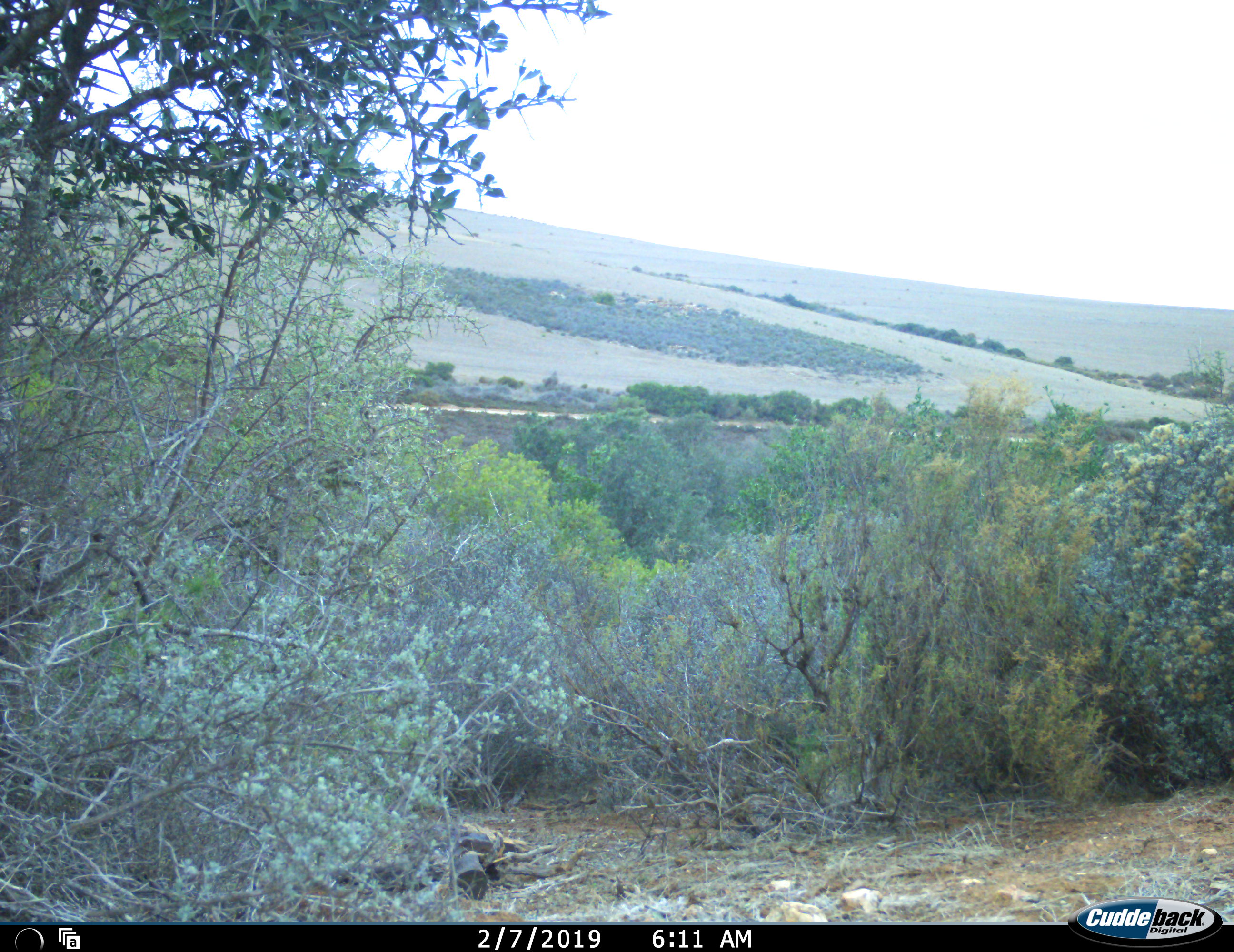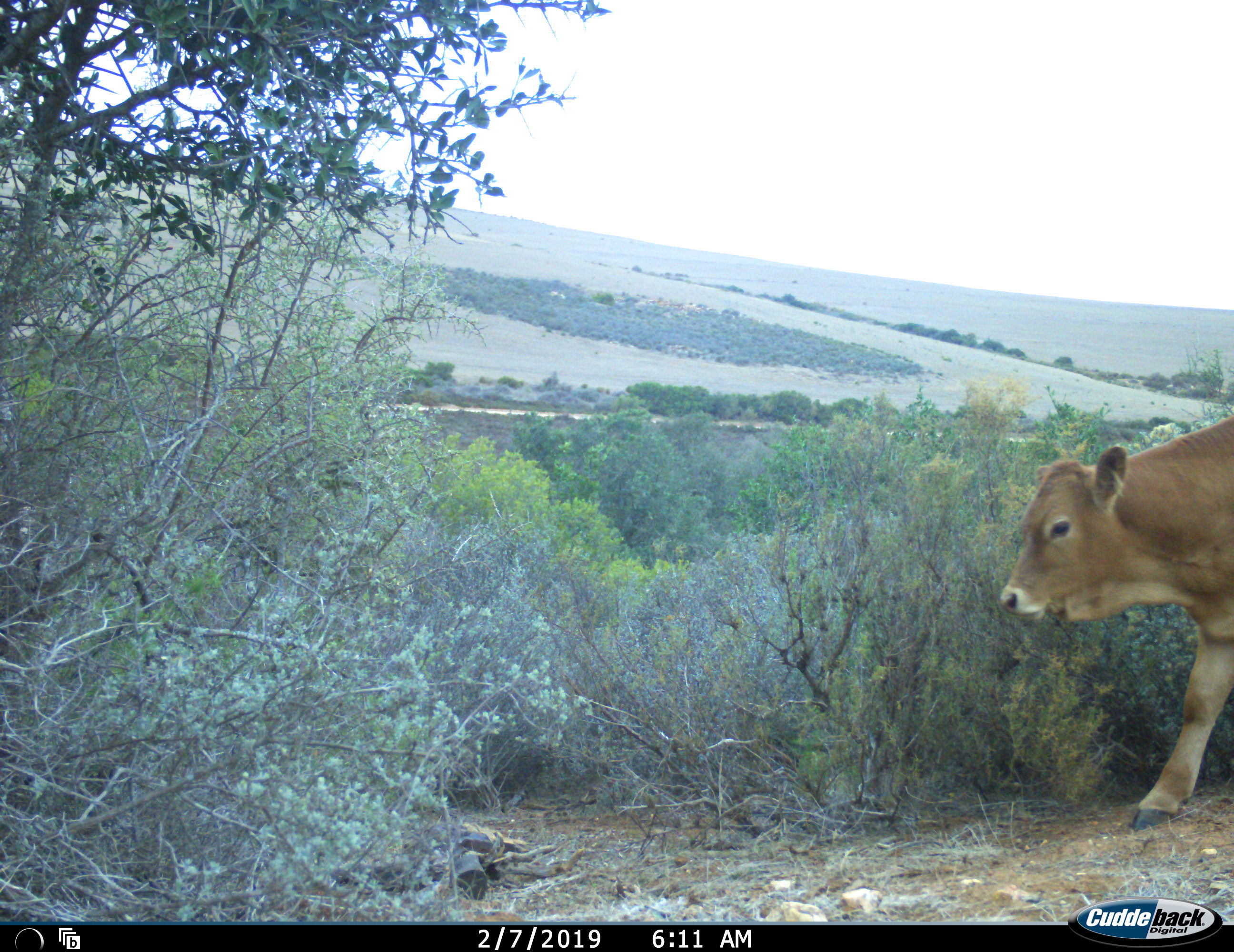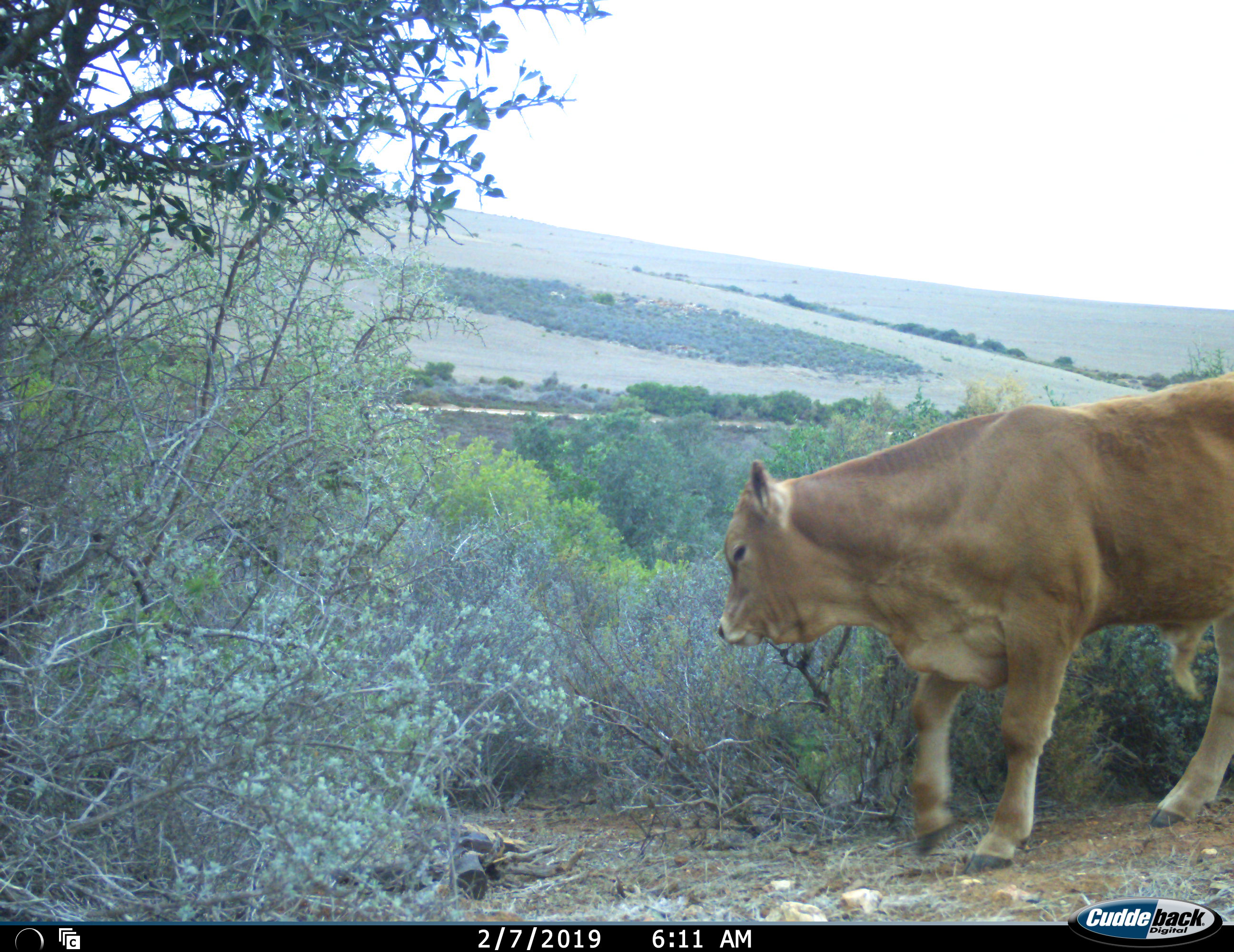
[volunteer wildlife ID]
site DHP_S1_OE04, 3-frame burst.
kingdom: Animalia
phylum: Chordata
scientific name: Vertebrata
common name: domestic animal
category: domesticanimal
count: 1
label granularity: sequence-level